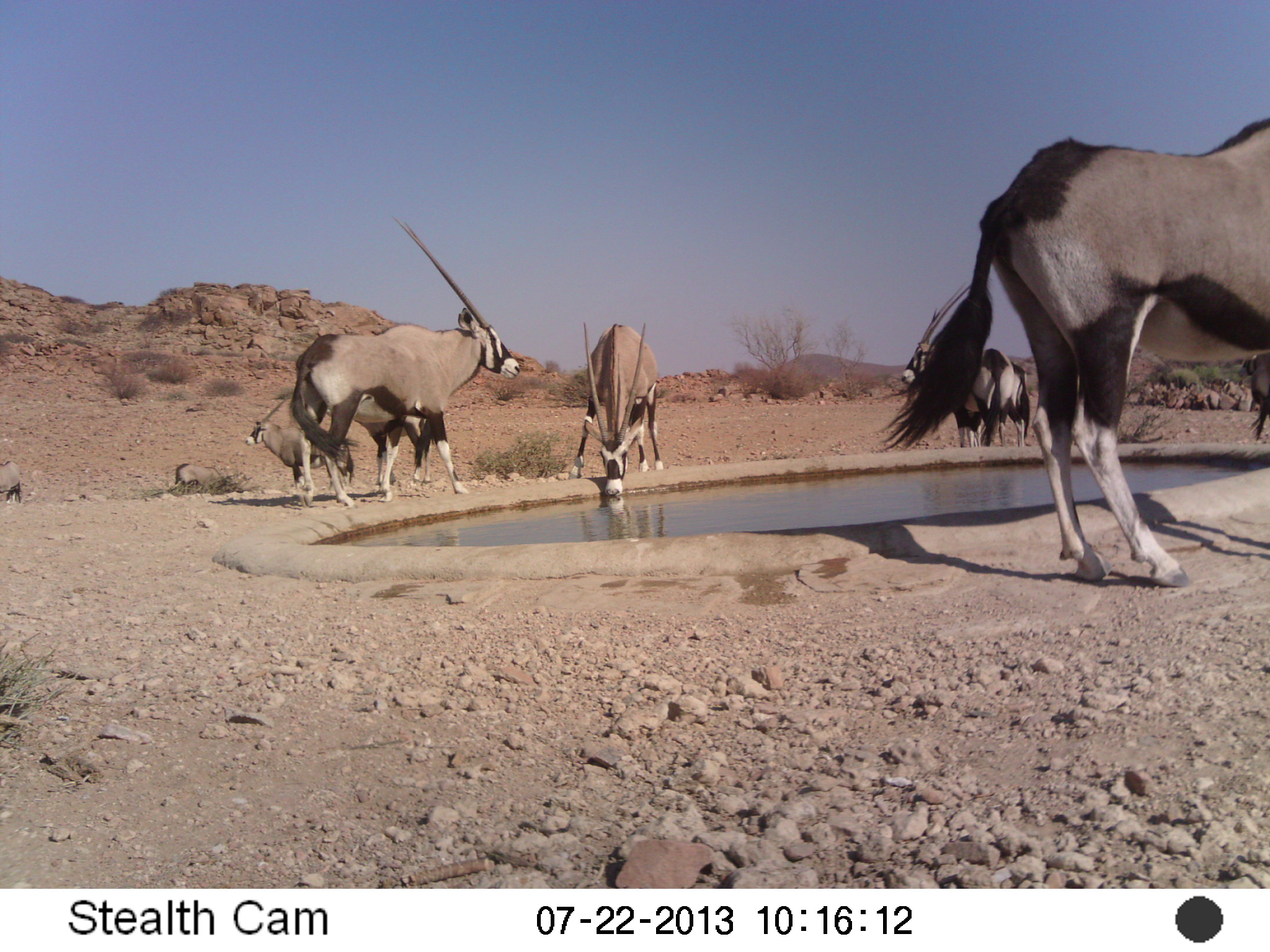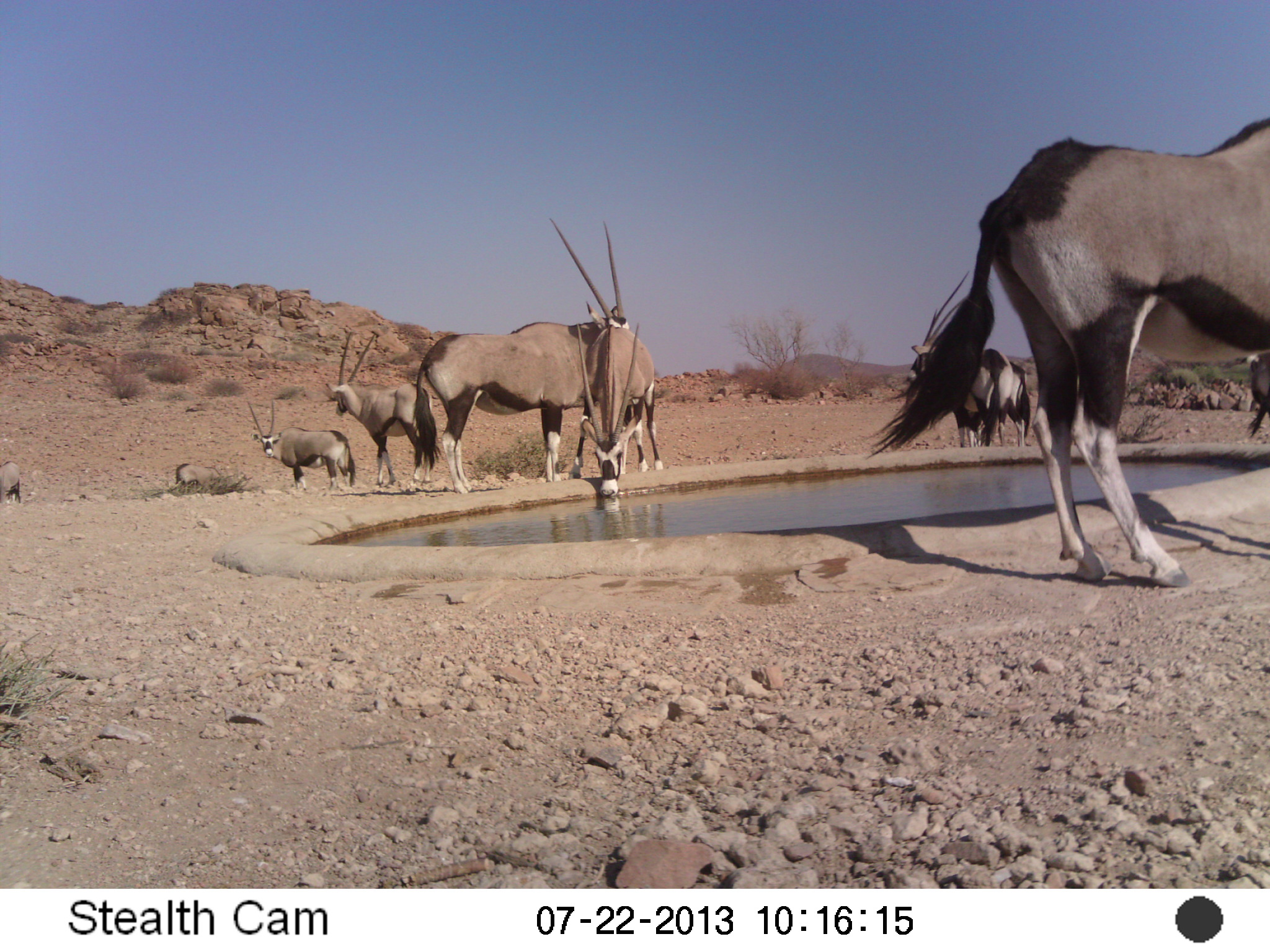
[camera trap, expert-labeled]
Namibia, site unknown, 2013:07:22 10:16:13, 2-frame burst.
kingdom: Animalia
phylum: Chordata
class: Mammalia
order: Artiodactyla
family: Bovidae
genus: Oryx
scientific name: Oryx gazella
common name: gemsbok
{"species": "Oryx gazella (gemsbok)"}